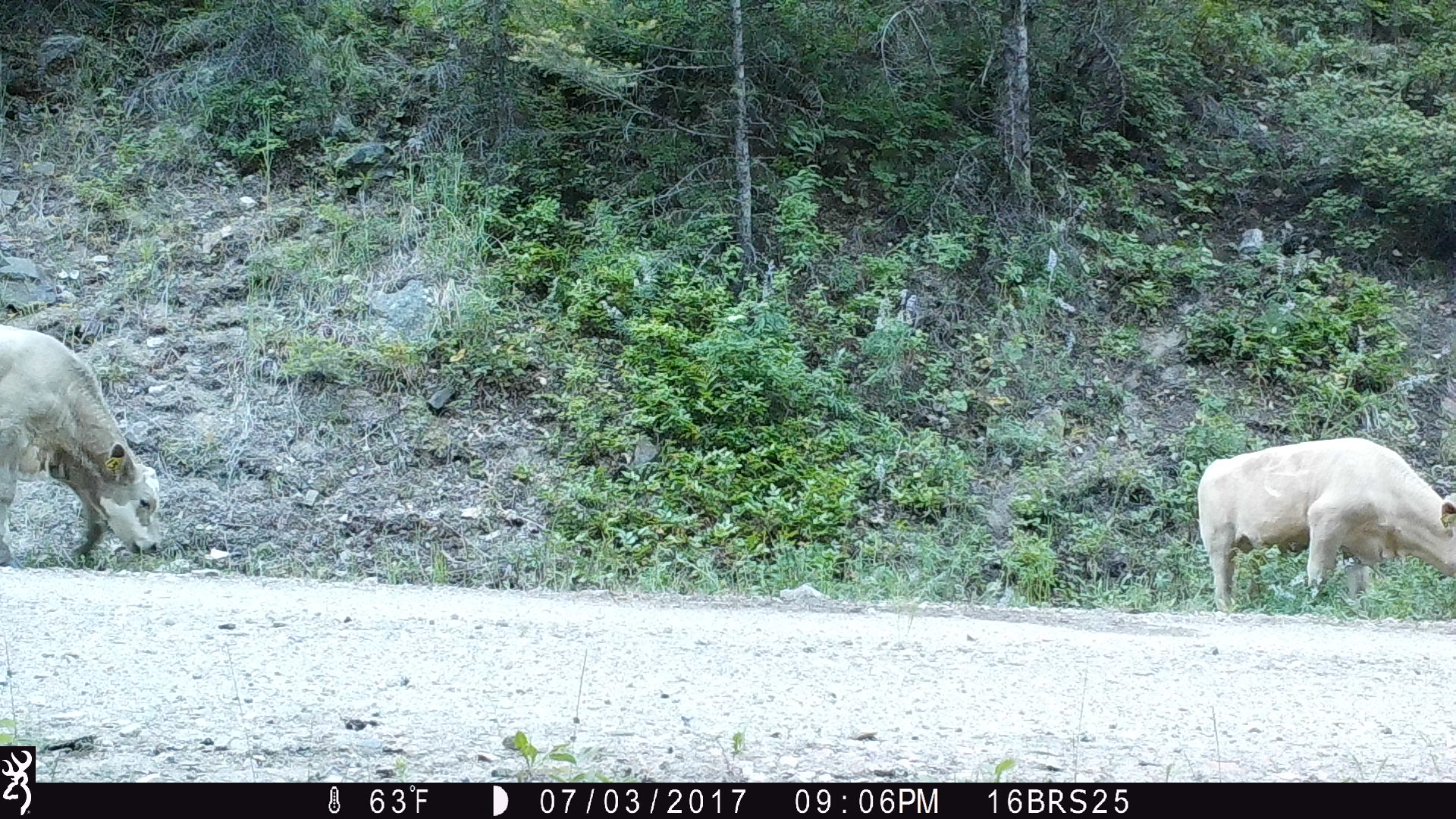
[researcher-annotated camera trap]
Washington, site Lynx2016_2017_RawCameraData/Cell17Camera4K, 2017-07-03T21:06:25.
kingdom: Animalia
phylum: Chordata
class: Mammalia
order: Artiodactyla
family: Bovidae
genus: Bos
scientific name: Bos taurus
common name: domestic cattle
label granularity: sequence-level